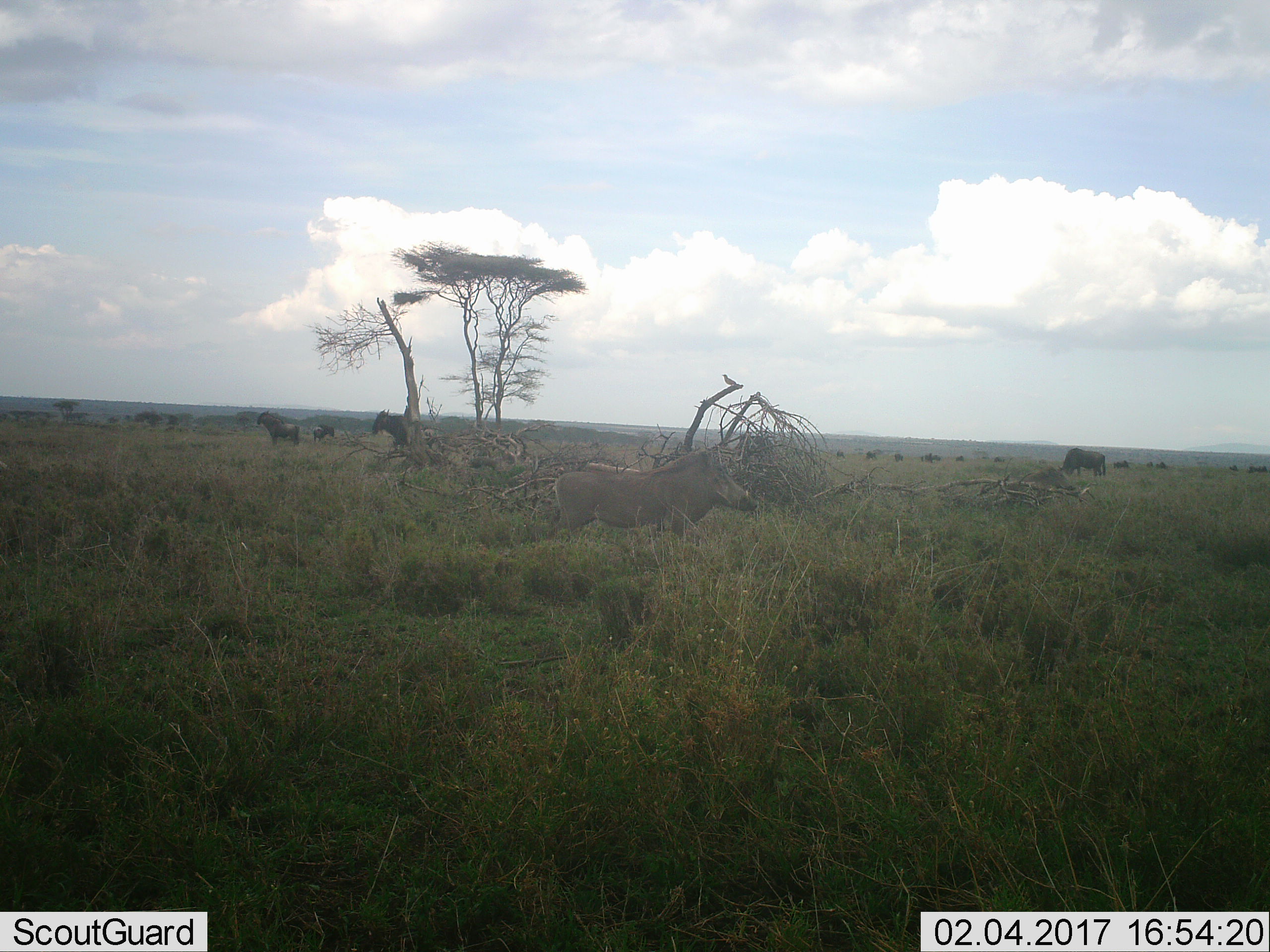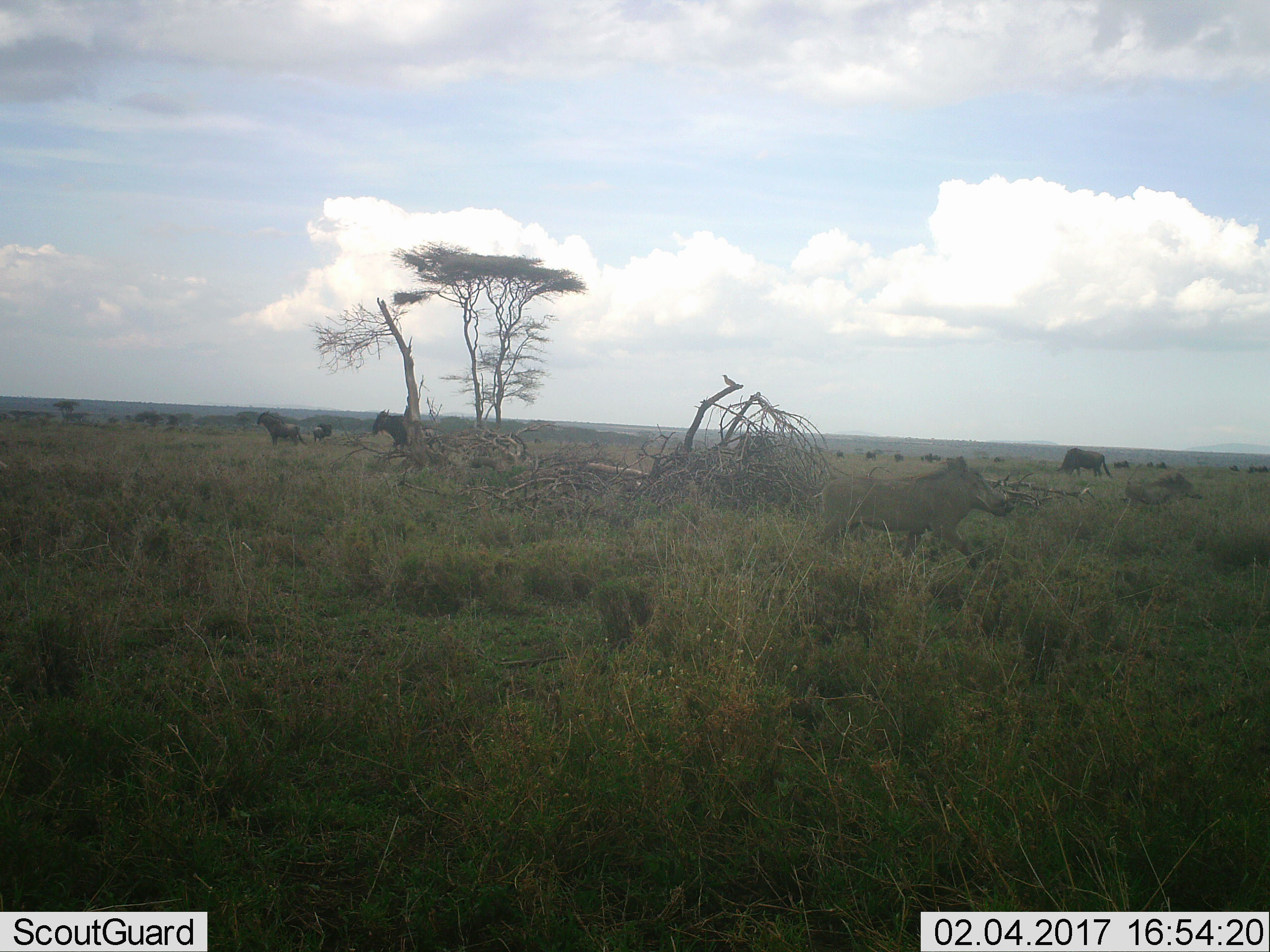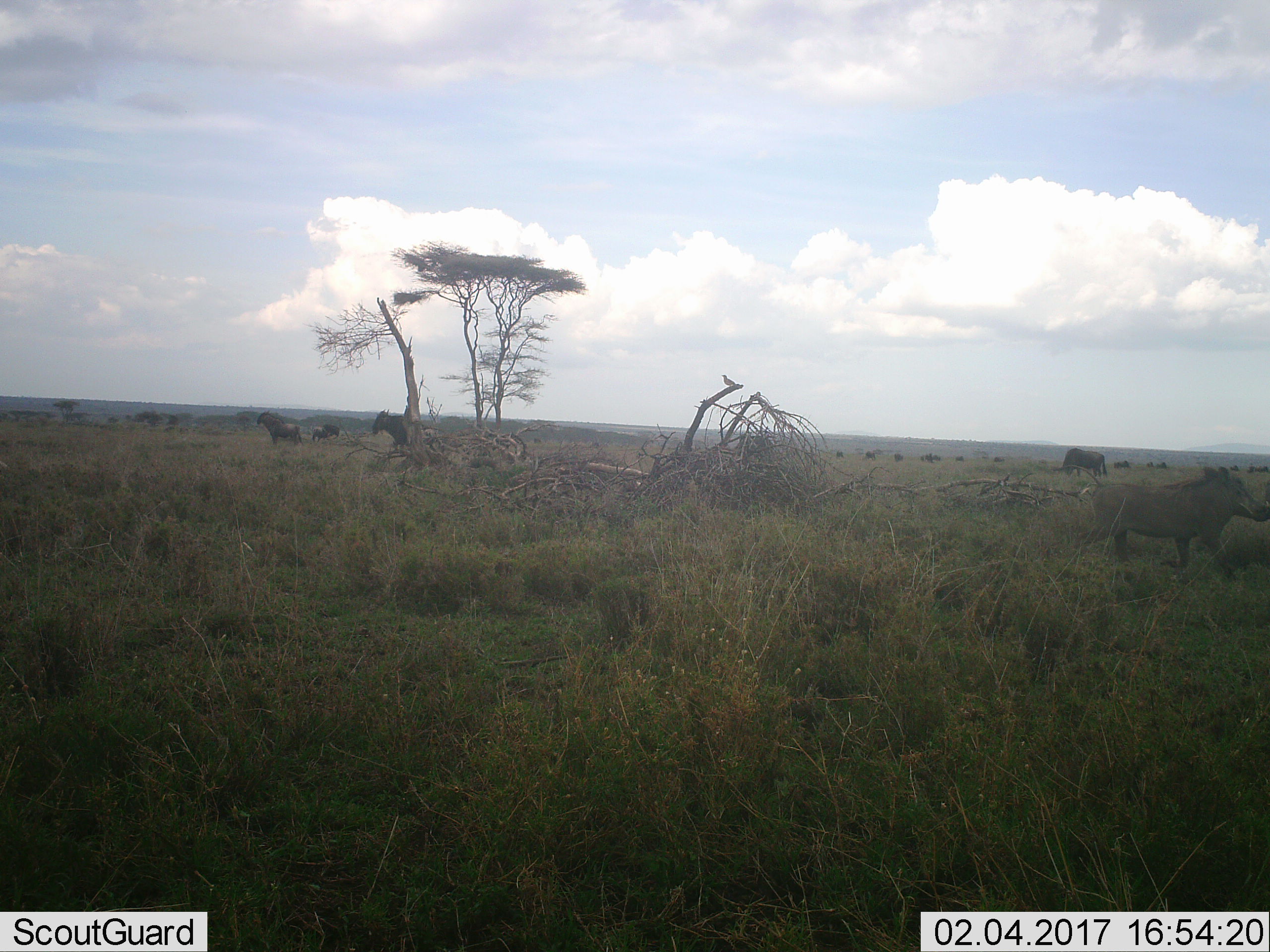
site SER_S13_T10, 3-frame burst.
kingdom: Animalia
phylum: Chordata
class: Mammalia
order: Artiodactyla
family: Suidae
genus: Phacochoerus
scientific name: Phacochoerus africanus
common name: warthog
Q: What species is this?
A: Warthog (Phacochoerus africanus).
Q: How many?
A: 2.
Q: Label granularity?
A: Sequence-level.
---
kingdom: Animalia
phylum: Chordata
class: Mammalia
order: Artiodactyla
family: Bovidae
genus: Connochaetes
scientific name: Connochaetes taurinus taurinus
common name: blue wildebeest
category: wildebeestblue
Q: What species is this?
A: Wildebeestblue (blue wildebeest) (Connochaetes taurinus taurinus).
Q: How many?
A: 11-50.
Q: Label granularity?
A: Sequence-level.